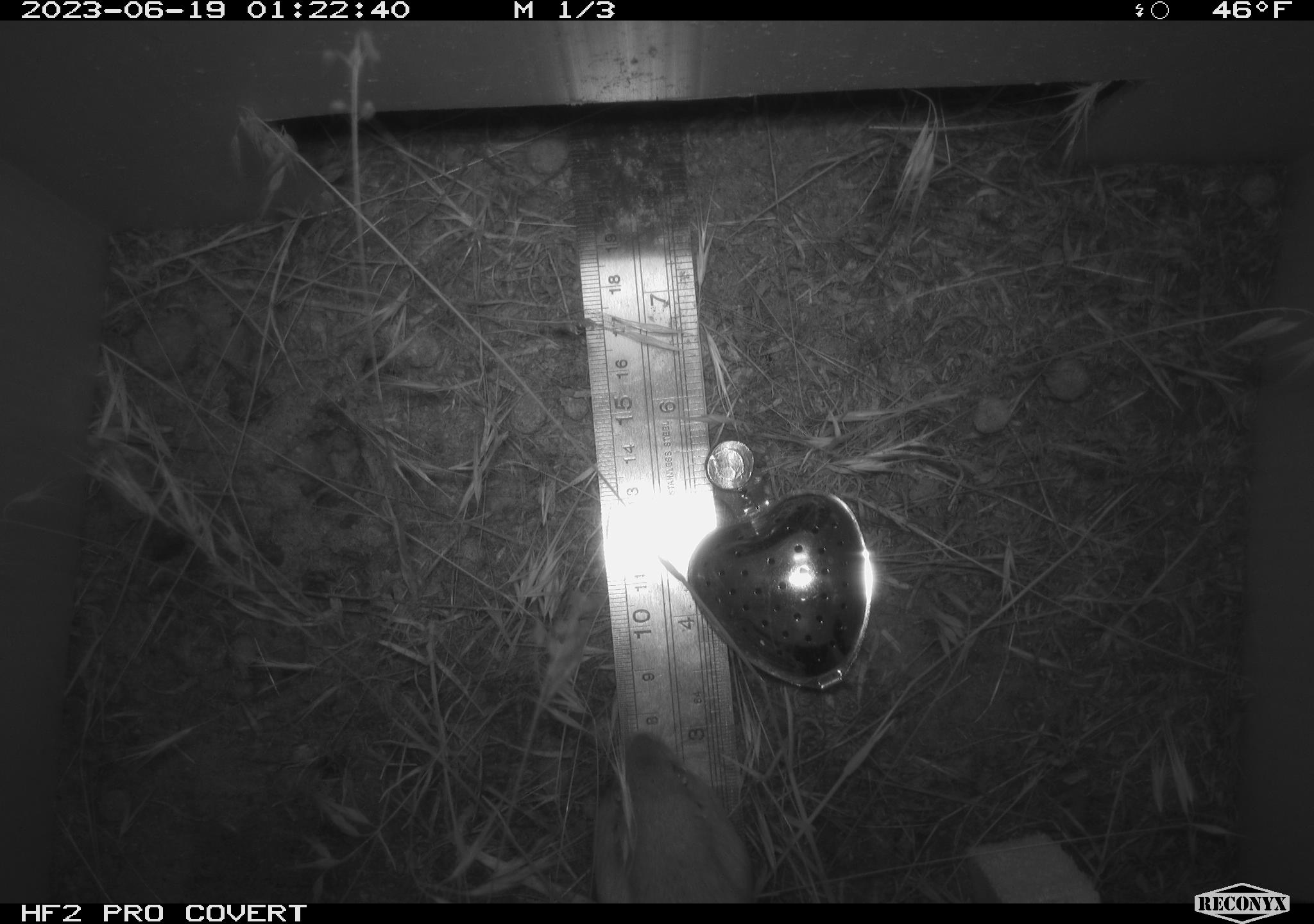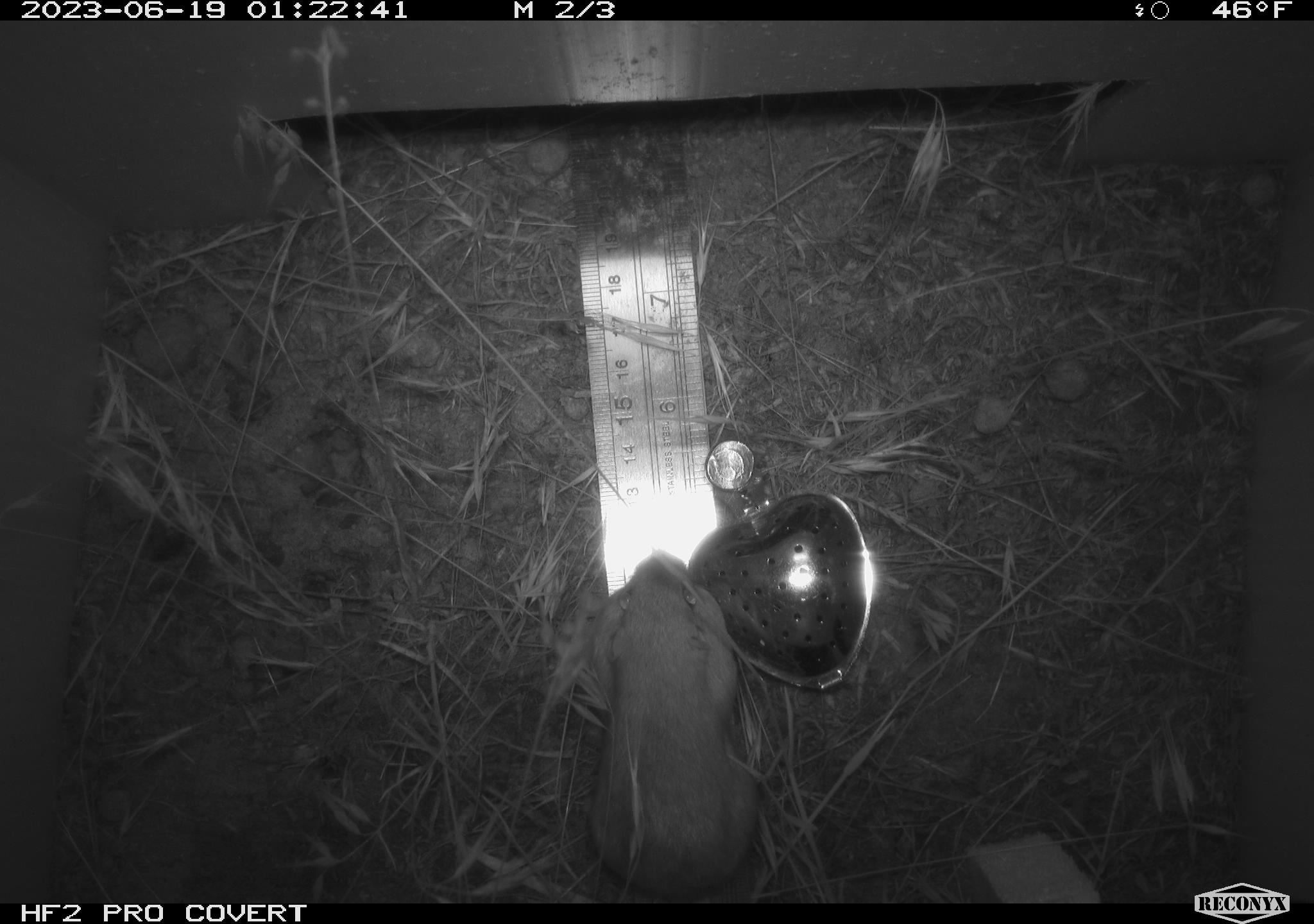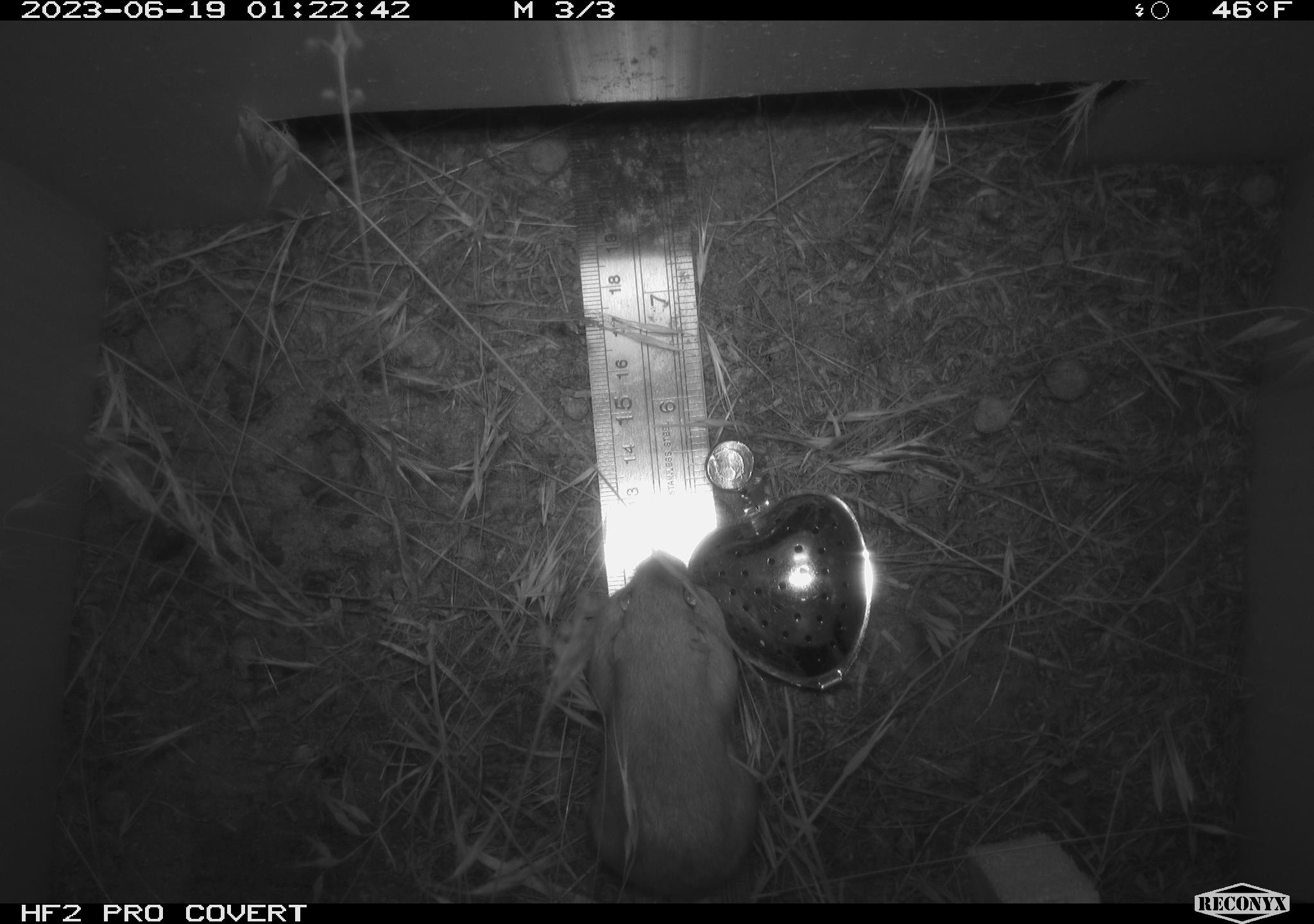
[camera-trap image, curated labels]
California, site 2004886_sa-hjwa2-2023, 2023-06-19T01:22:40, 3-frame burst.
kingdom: Animalia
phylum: Chordata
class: Mammalia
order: Rodentia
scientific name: Rodentia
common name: mouse species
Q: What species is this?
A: Mouse species (Rodentia).